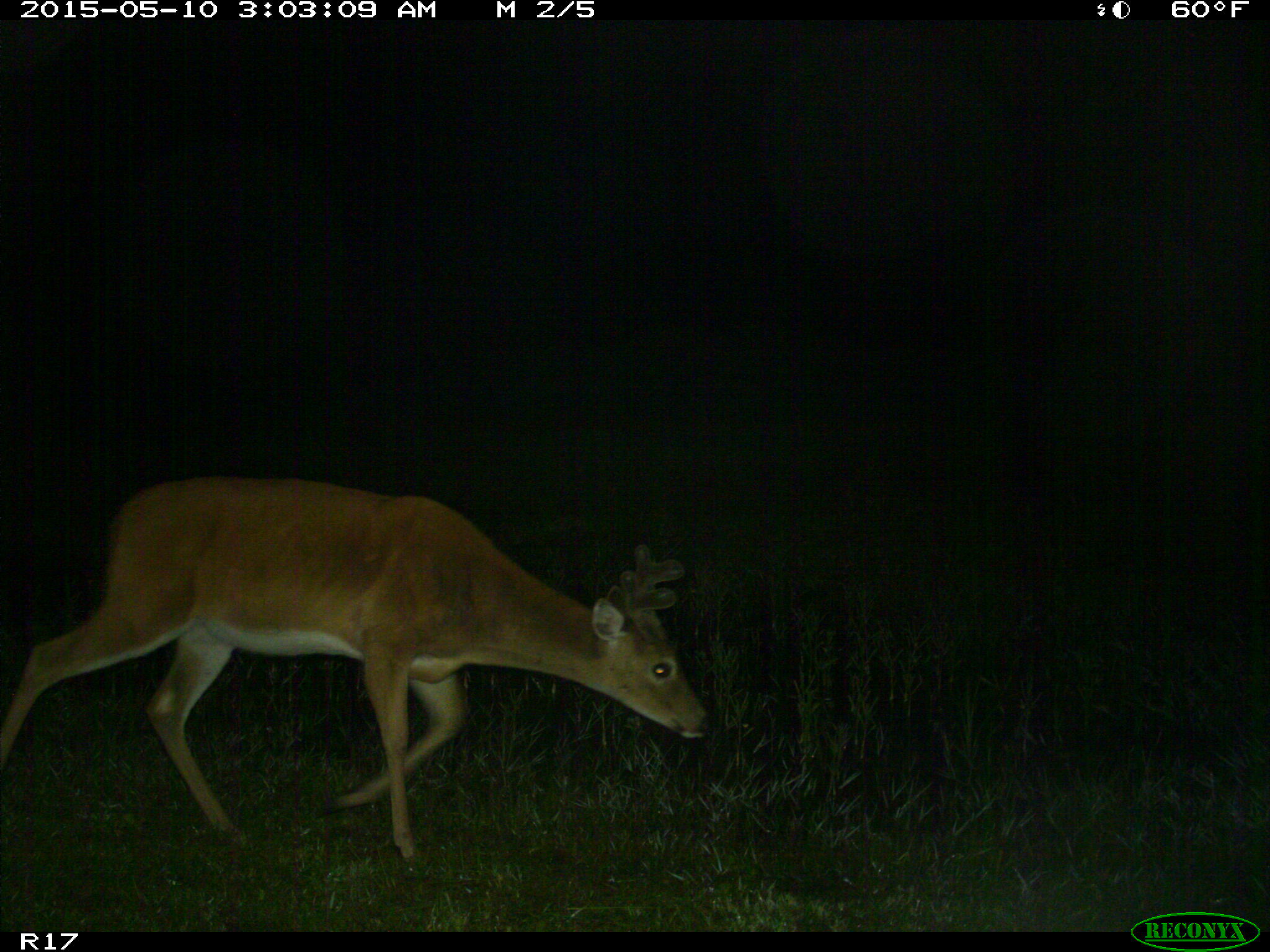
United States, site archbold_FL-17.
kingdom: Animalia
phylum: Chordata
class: Mammalia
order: Artiodactyla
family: Cervidae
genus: Odocoileus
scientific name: Odocoileus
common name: deer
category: unidentified deer